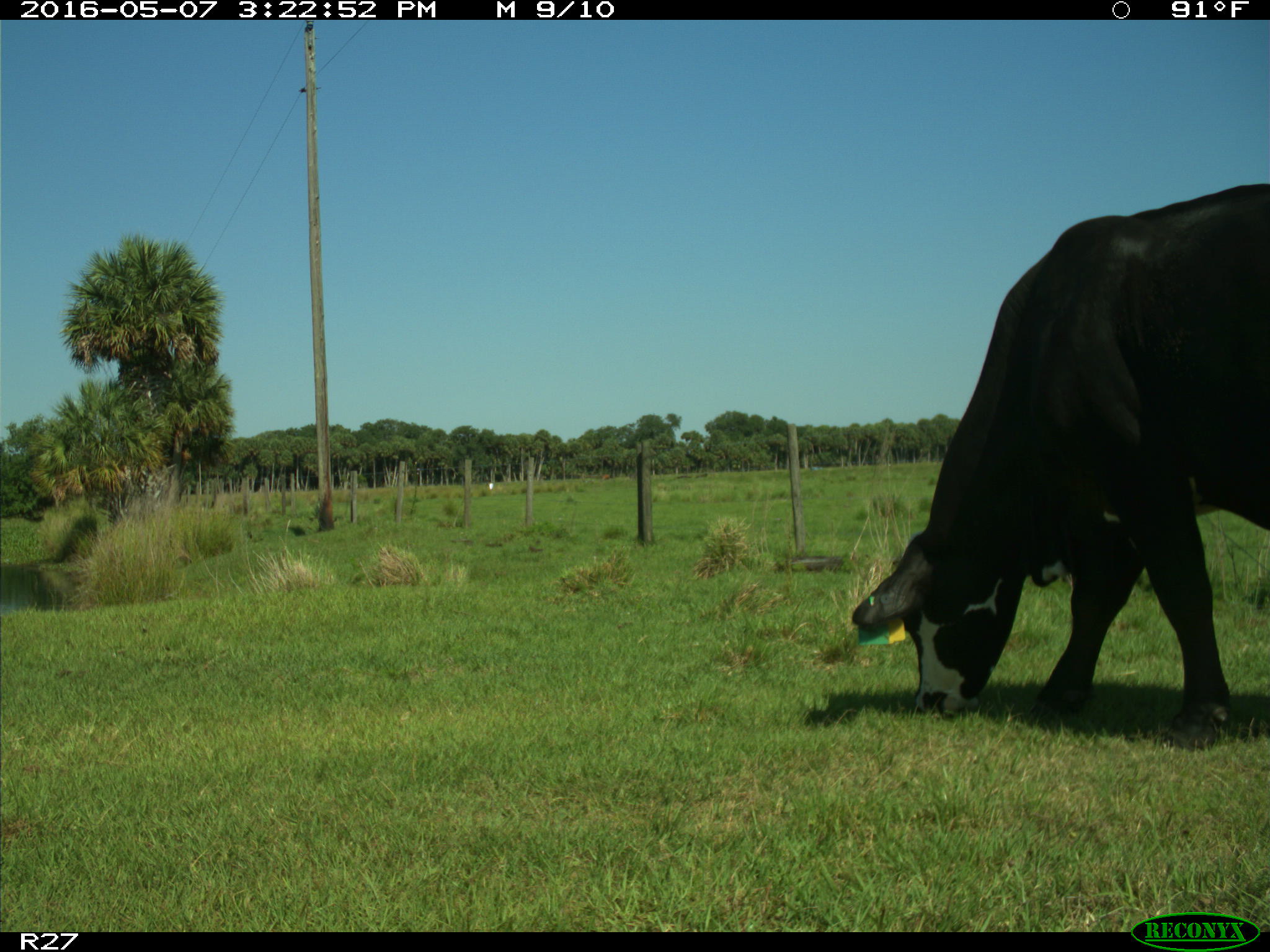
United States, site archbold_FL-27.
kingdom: Animalia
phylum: Chordata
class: Mammalia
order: Artiodactyla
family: Bovidae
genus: Bos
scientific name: Bos taurus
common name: domestic cow